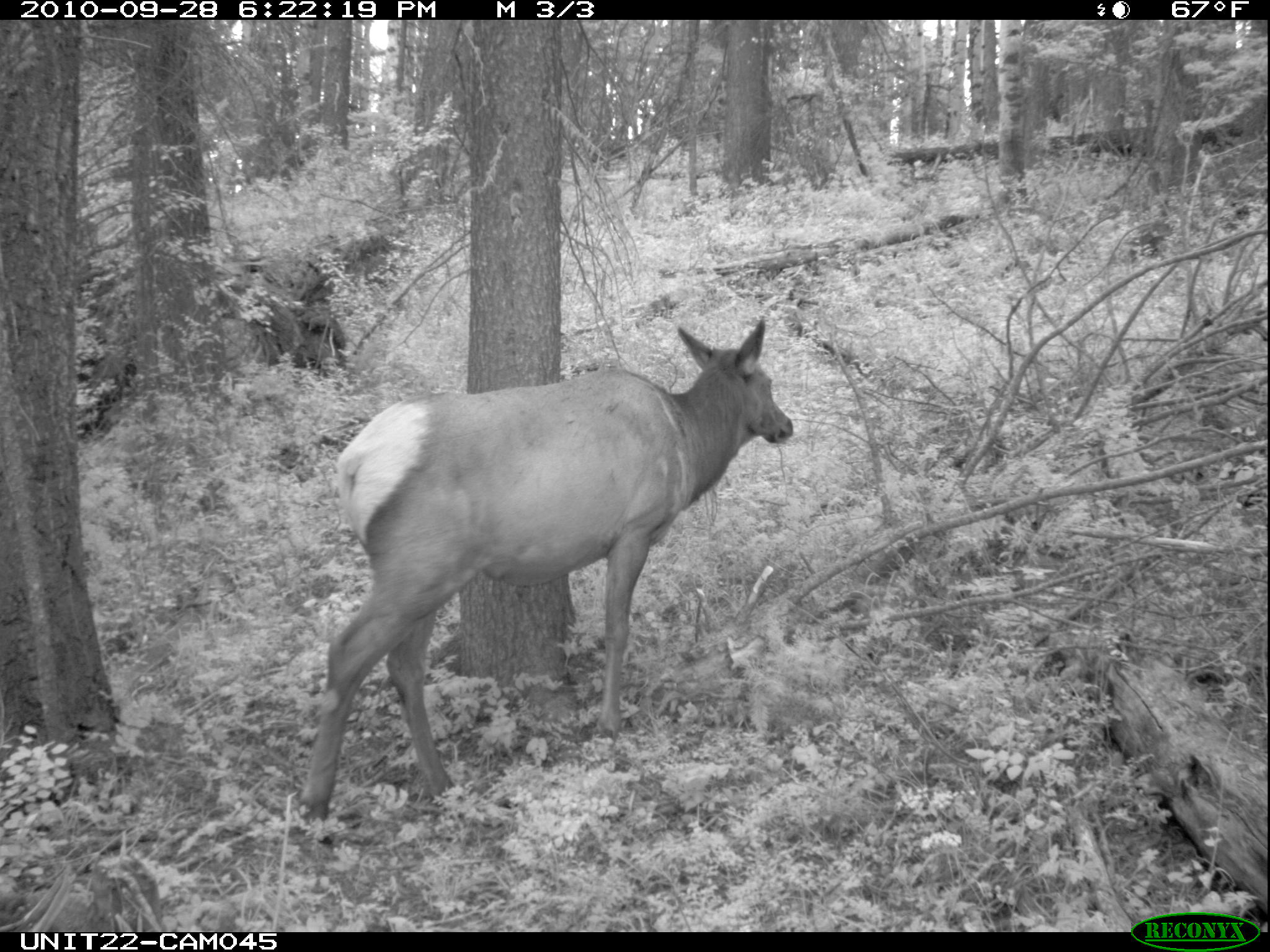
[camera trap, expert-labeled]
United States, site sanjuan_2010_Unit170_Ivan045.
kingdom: Animalia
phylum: Chordata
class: Mammalia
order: Artiodactyla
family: Cervidae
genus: Cervus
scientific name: Cervus elaphus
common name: red deer